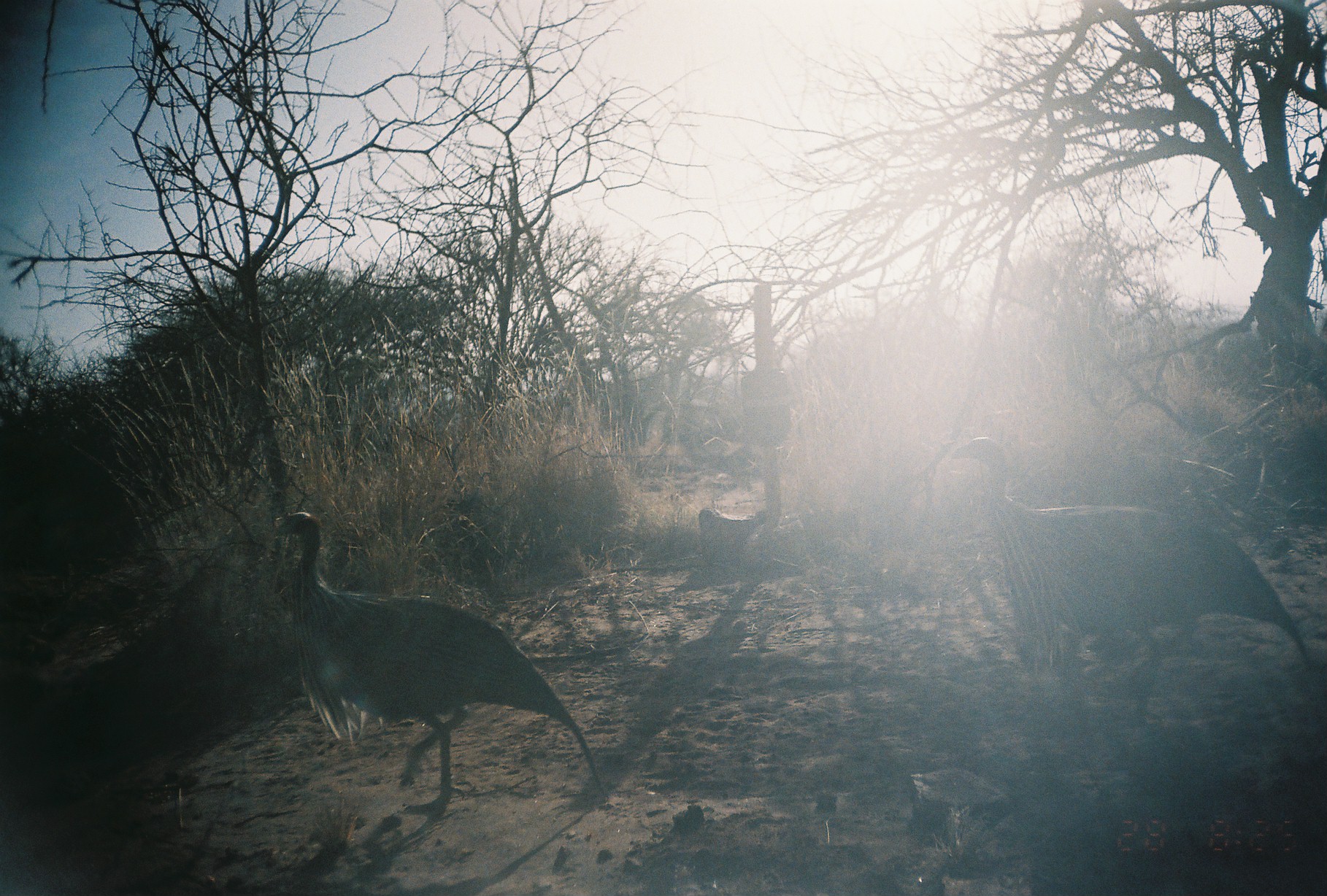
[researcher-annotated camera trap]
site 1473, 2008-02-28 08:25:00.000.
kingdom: Animalia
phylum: Chordata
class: Aves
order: Galliformes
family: Numididae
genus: Acryllium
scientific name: Acryllium vulturinum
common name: vulturine guineafowl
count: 2